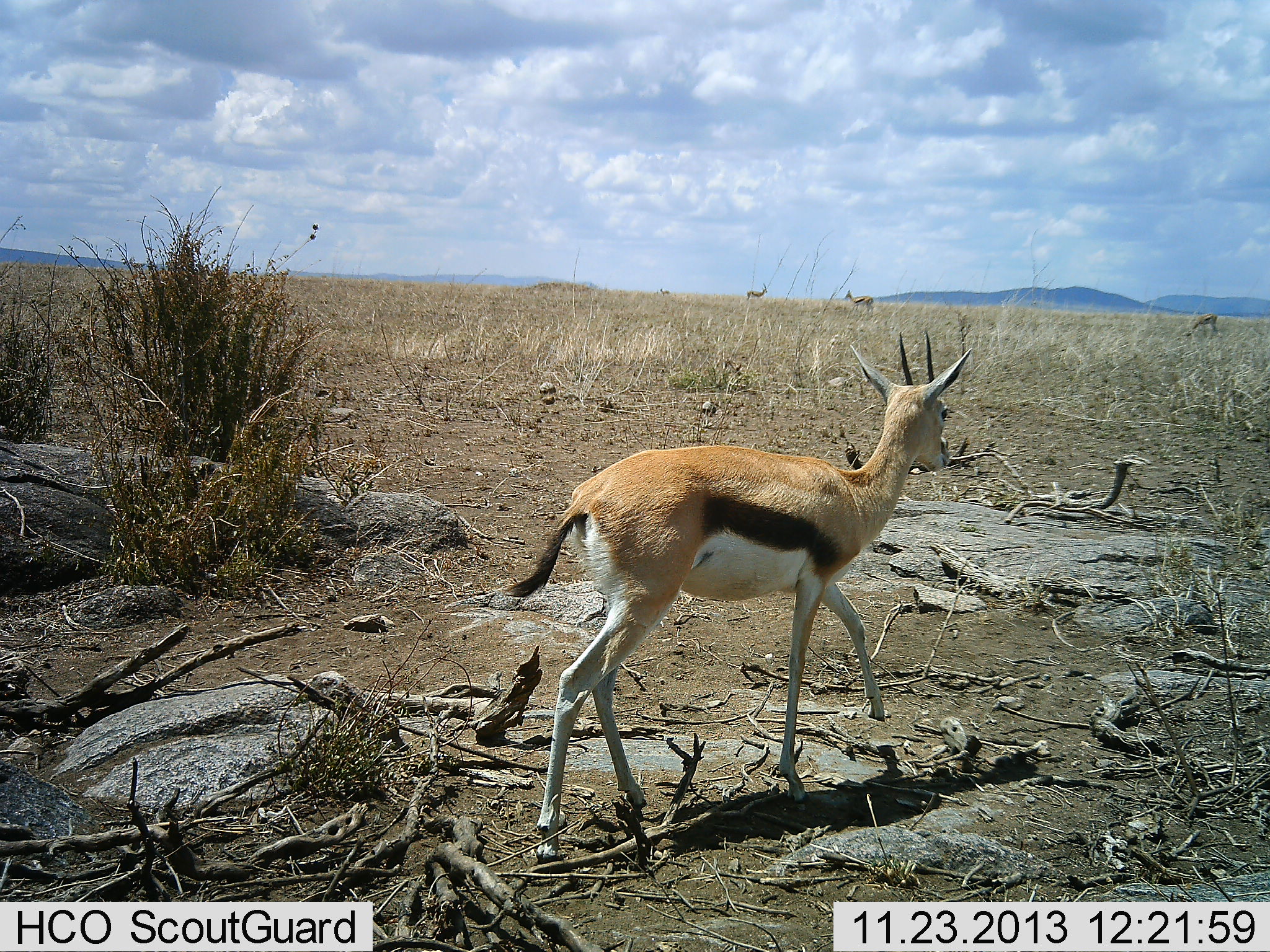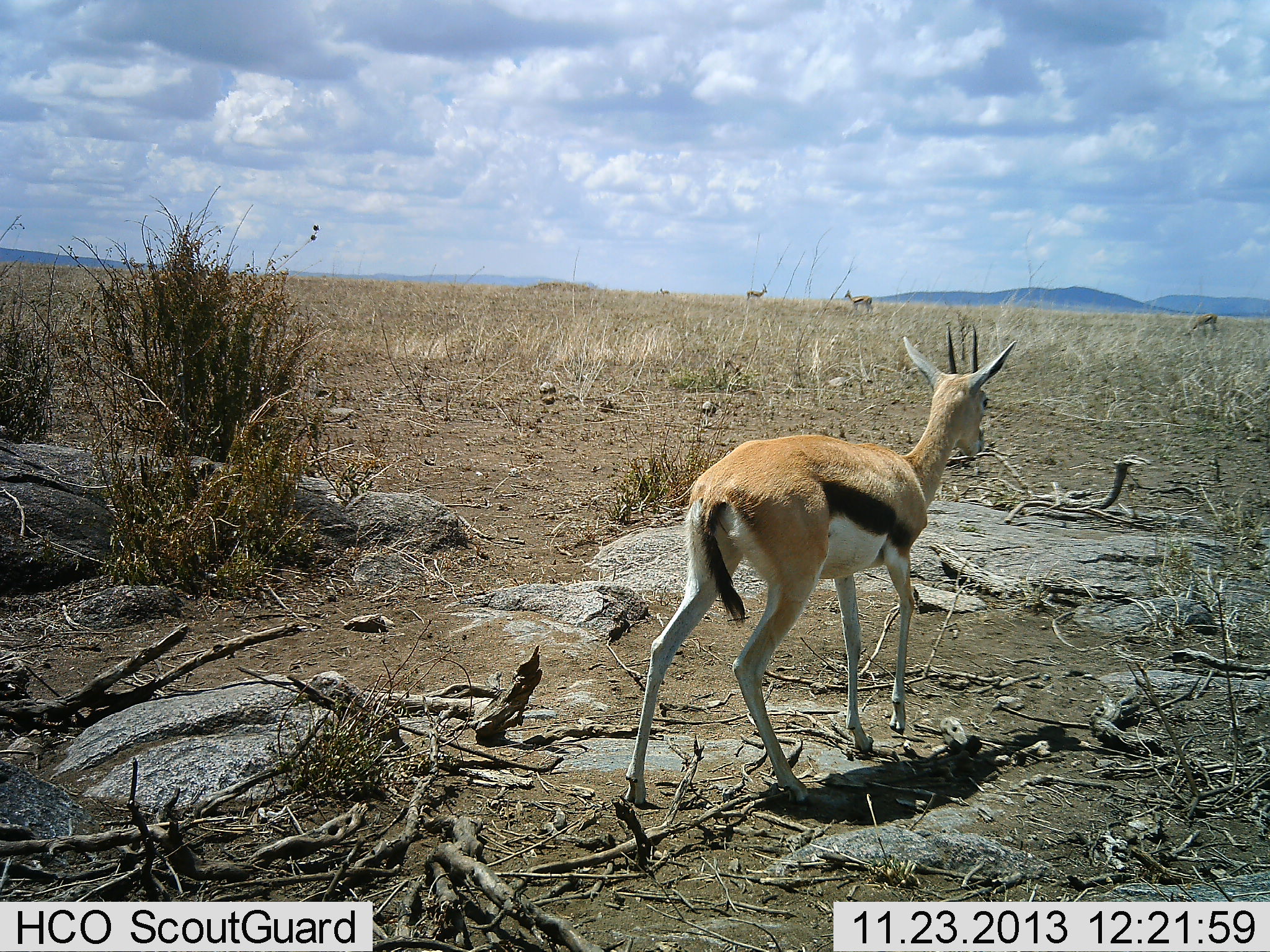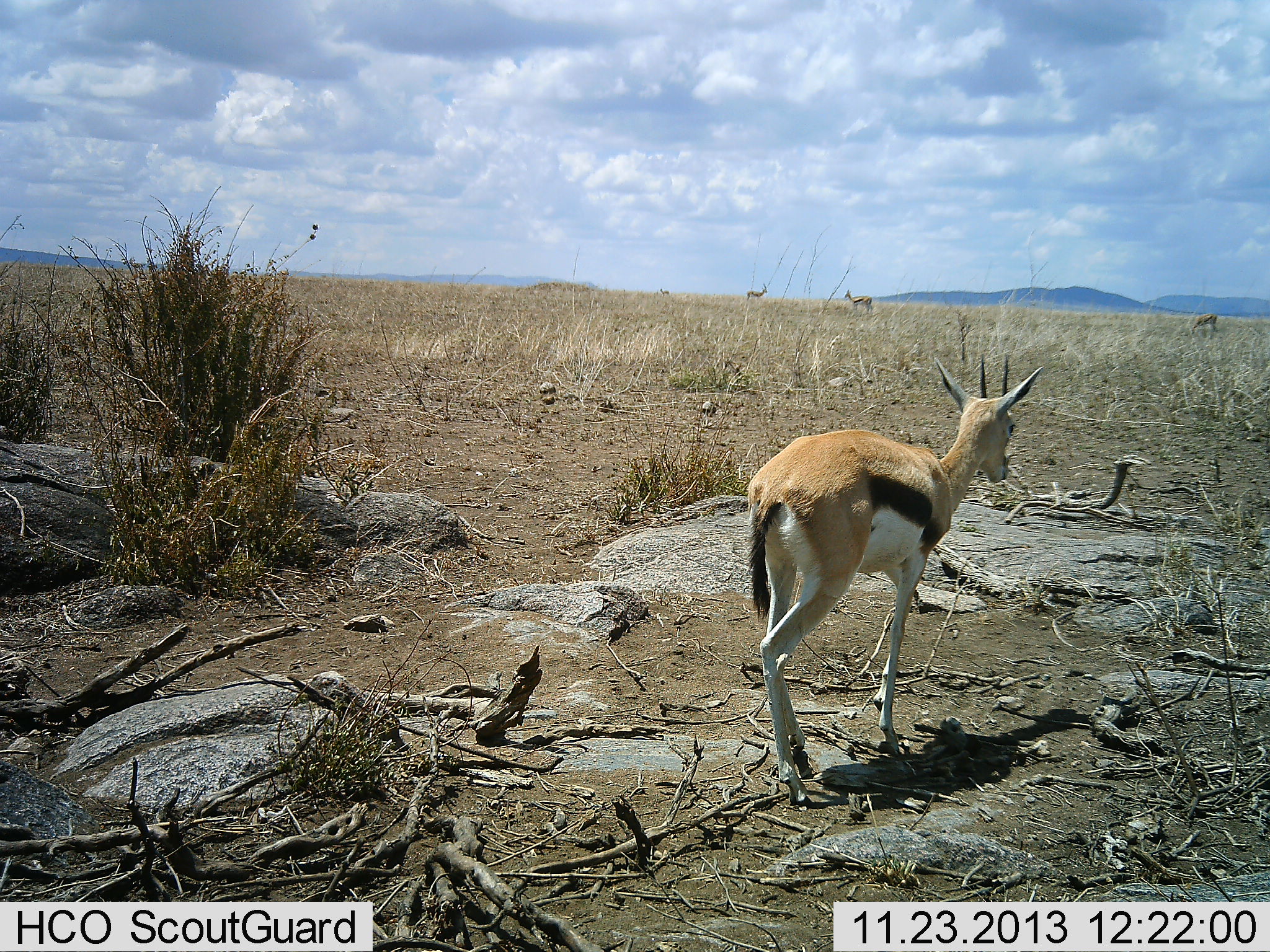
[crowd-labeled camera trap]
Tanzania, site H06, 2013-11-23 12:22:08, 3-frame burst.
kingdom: Animalia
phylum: Chordata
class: Mammalia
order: Artiodactyla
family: Bovidae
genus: Eudorcas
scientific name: Eudorcas thomsonii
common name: thomson's gazelle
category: gazellethomsons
Gazellethomsons (thomson's gazelle) (Eudorcas thomsonii), count 4. Behavior (volunteer vote fractions): standing 70%, resting 0%, moving 80%, interacting 0%. Young present (vote fraction): 10%. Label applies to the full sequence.